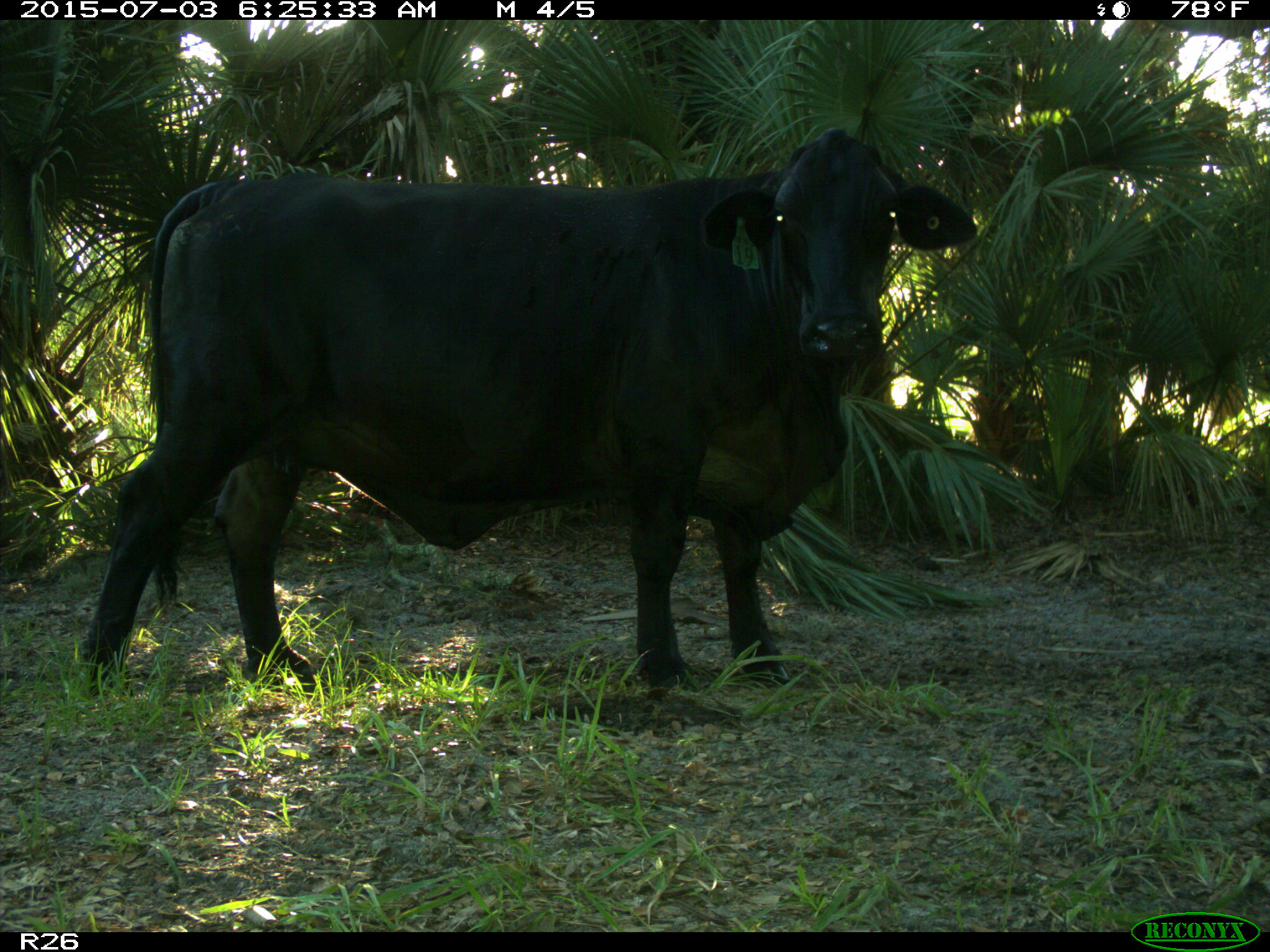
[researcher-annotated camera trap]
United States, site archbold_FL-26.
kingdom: Animalia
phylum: Chordata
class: Mammalia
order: Artiodactyla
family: Bovidae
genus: Bos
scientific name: Bos taurus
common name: domestic cow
Bos taurus (domestic cow).